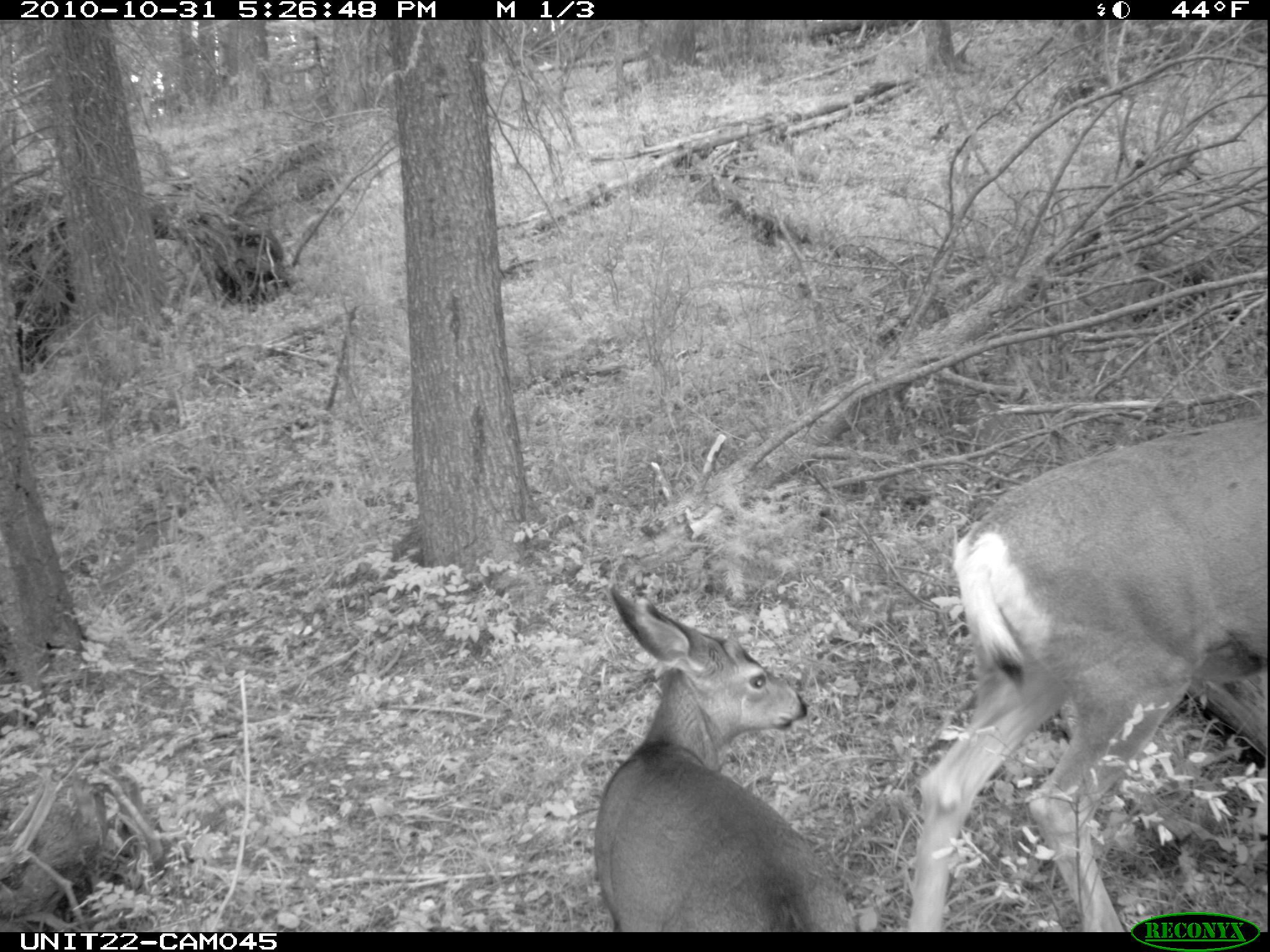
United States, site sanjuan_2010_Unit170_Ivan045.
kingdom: Animalia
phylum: Chordata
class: Mammalia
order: Artiodactyla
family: Cervidae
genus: Odocoileus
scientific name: Odocoileus hemionus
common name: mule deer